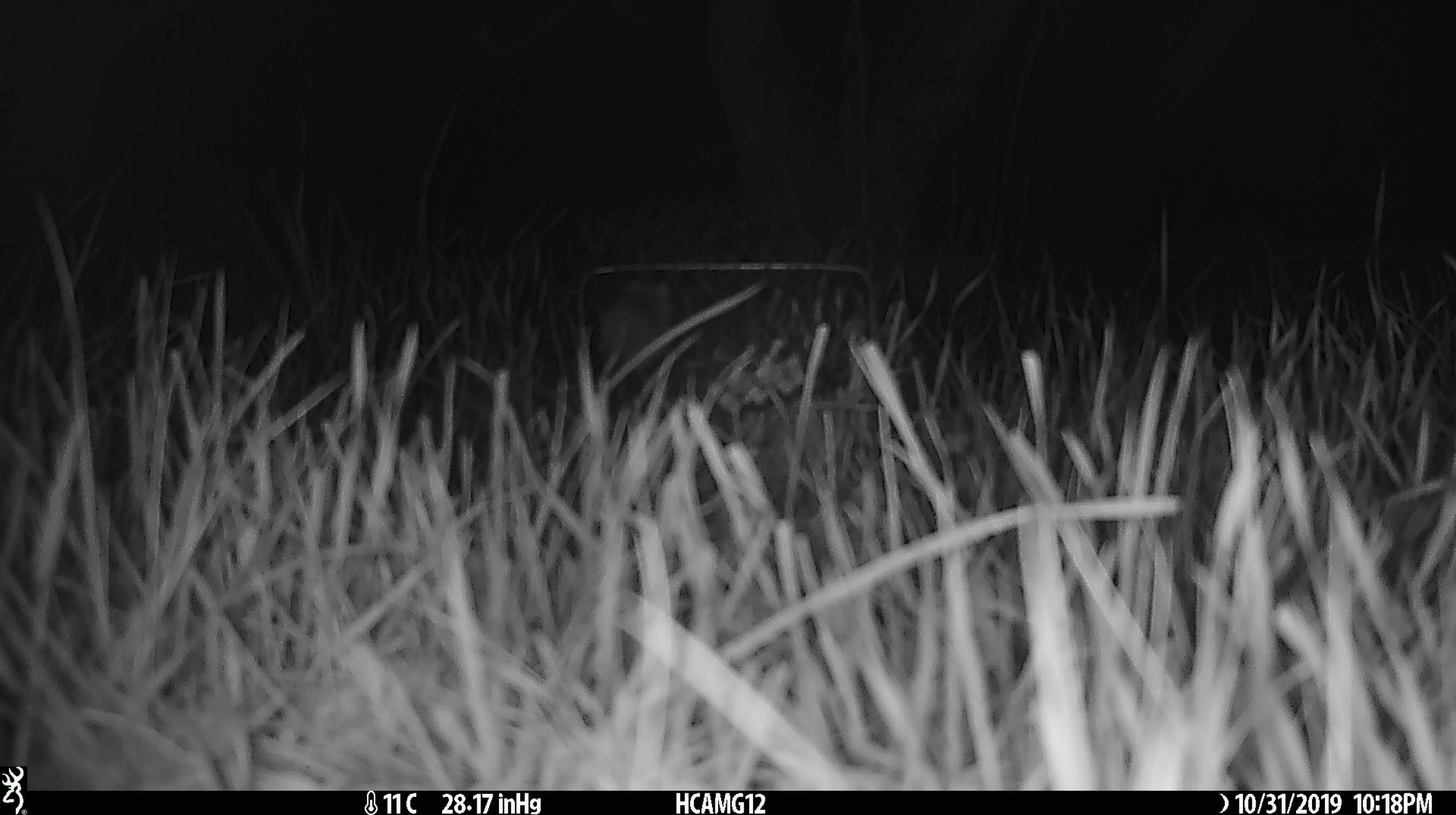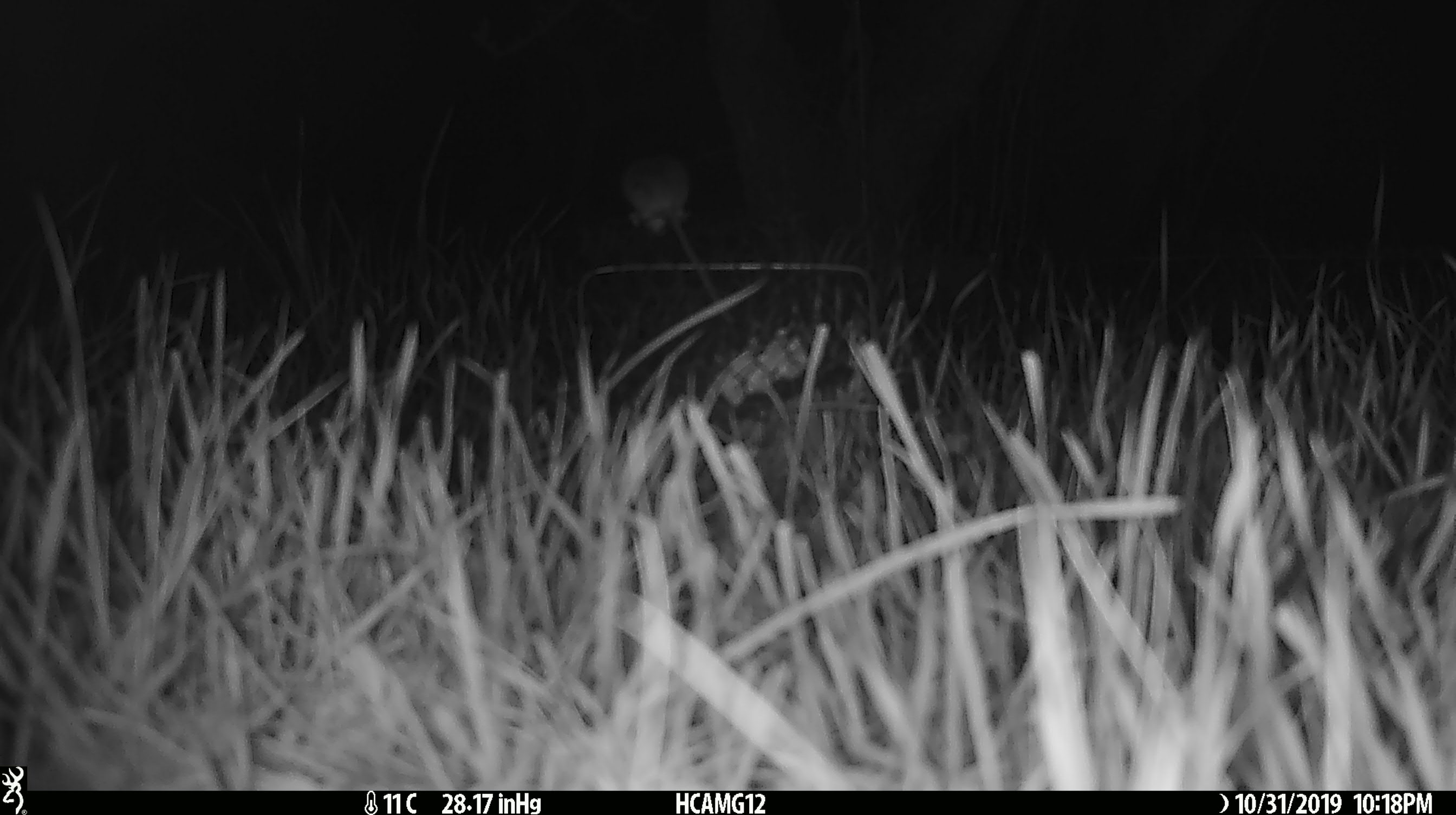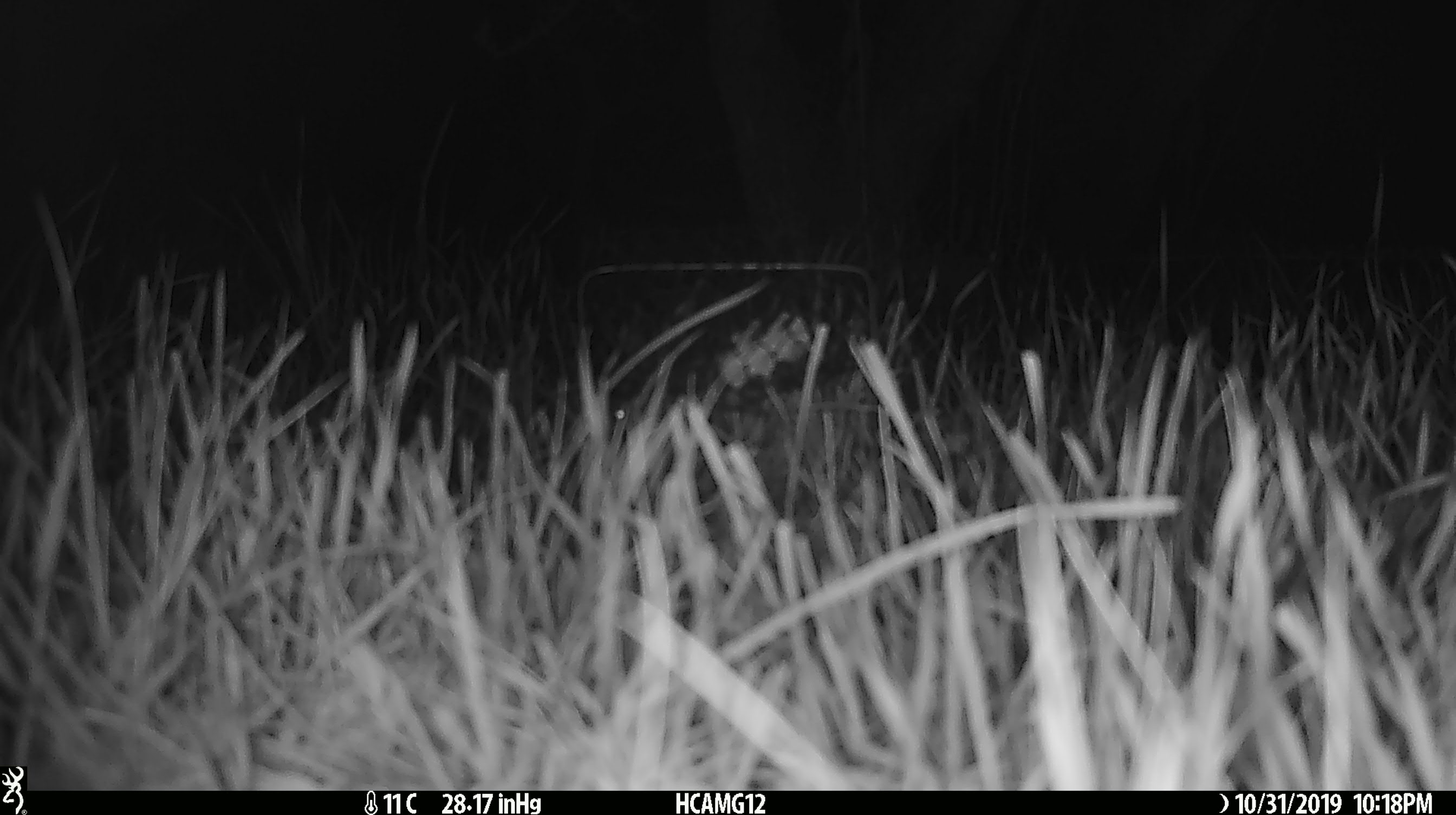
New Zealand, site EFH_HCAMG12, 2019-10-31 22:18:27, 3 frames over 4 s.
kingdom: Animalia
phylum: Chordata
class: Mammalia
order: Rodentia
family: Muridae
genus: Mus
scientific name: Mus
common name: mouse